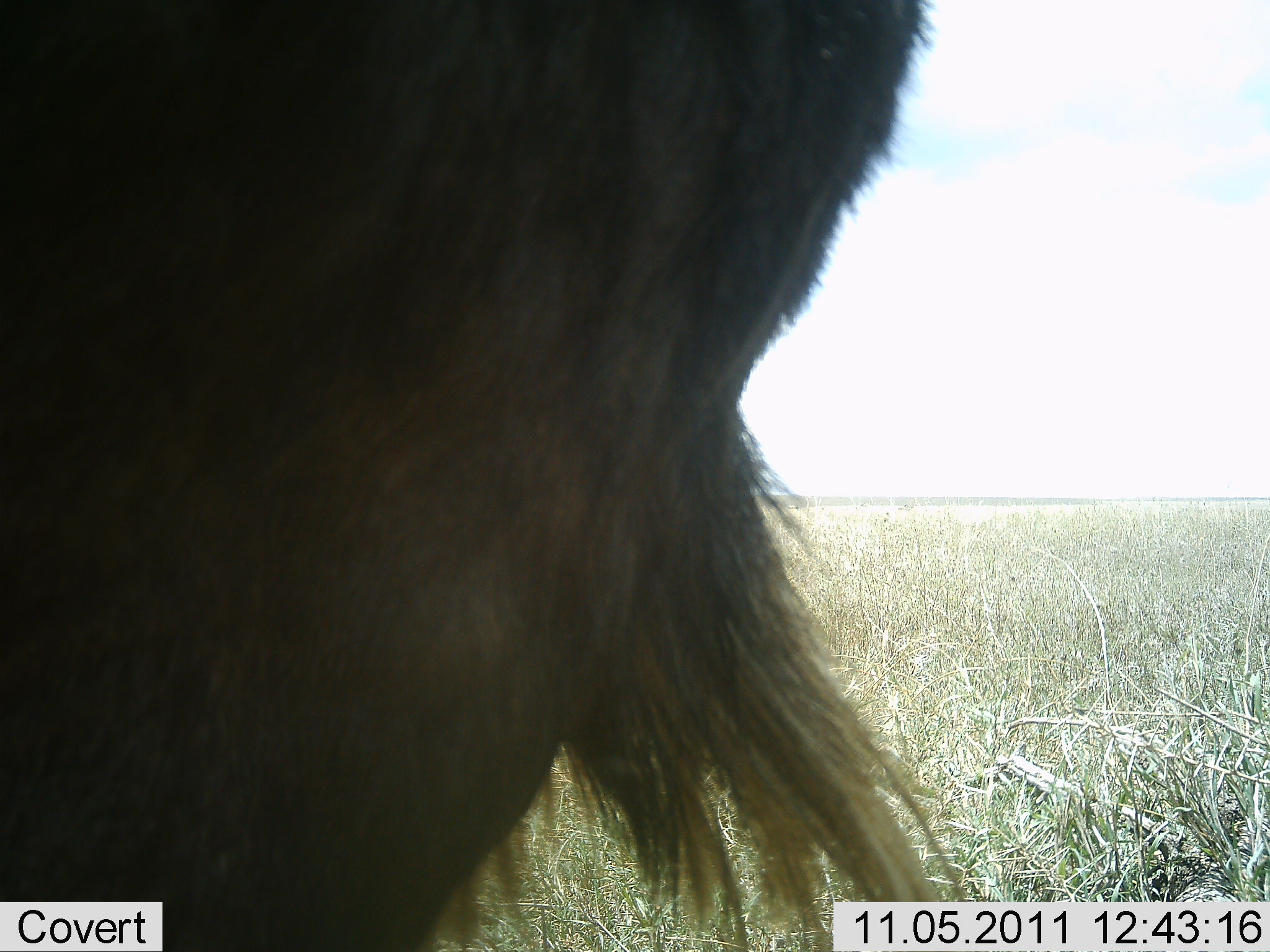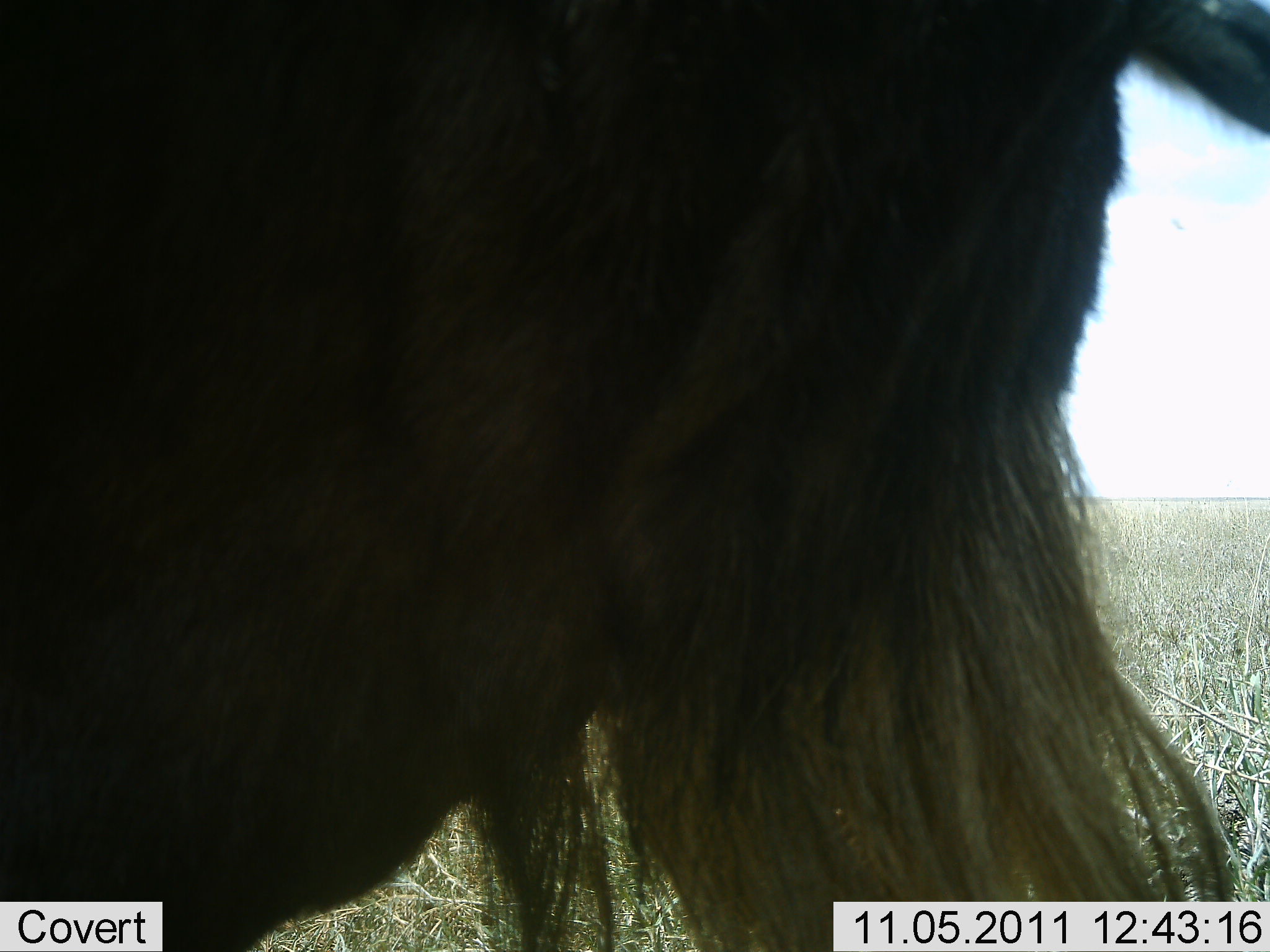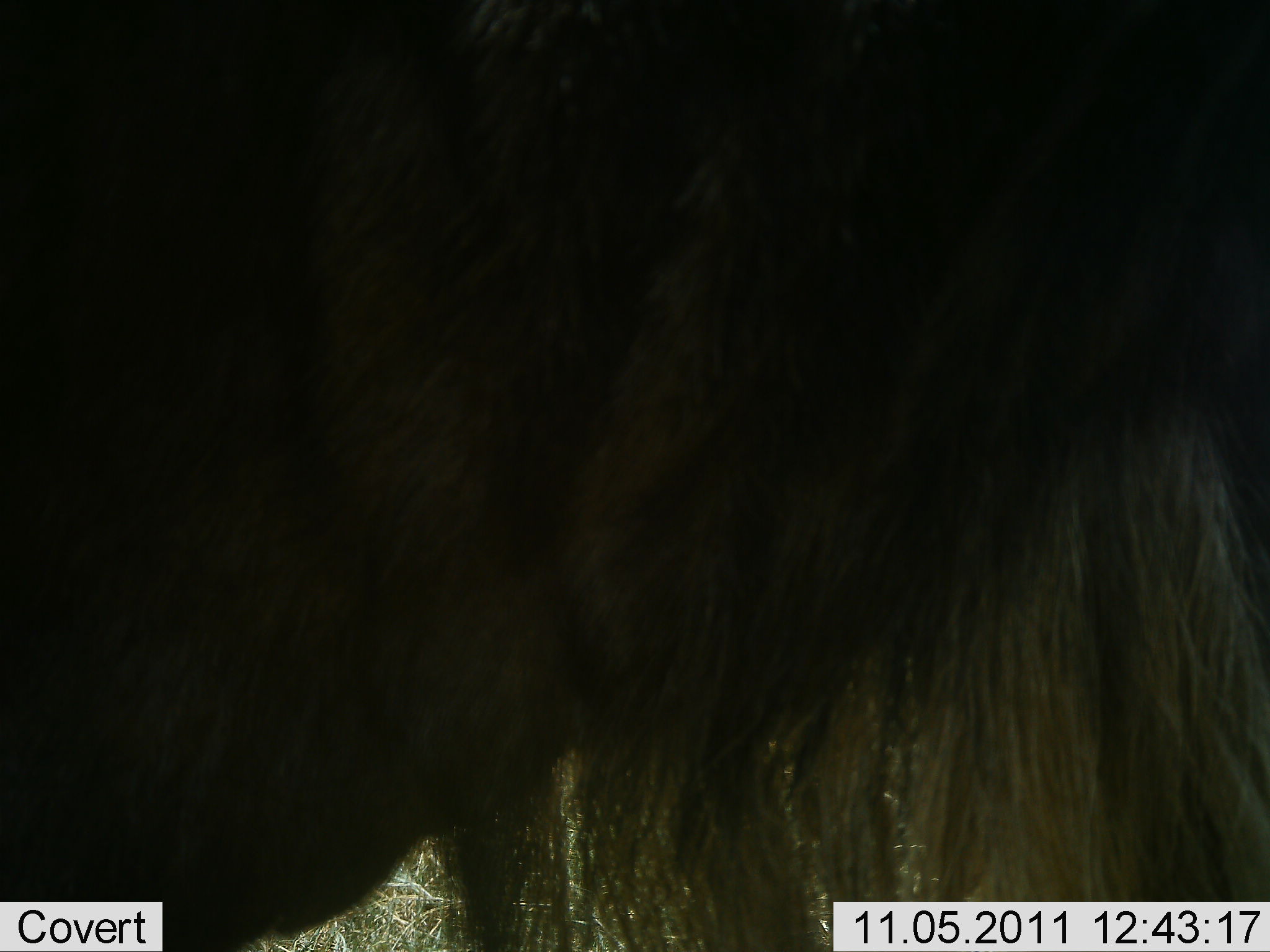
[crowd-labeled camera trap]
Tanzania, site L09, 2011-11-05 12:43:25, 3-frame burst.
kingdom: Animalia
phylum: Chordata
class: Mammalia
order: Artiodactyla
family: Bovidae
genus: Connochaetes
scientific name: Connochaetes taurinus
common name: blue wildebeest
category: wildebeest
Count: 1.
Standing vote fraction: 47%.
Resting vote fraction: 0%.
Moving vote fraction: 53%.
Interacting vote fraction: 0%.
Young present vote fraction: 0%.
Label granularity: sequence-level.